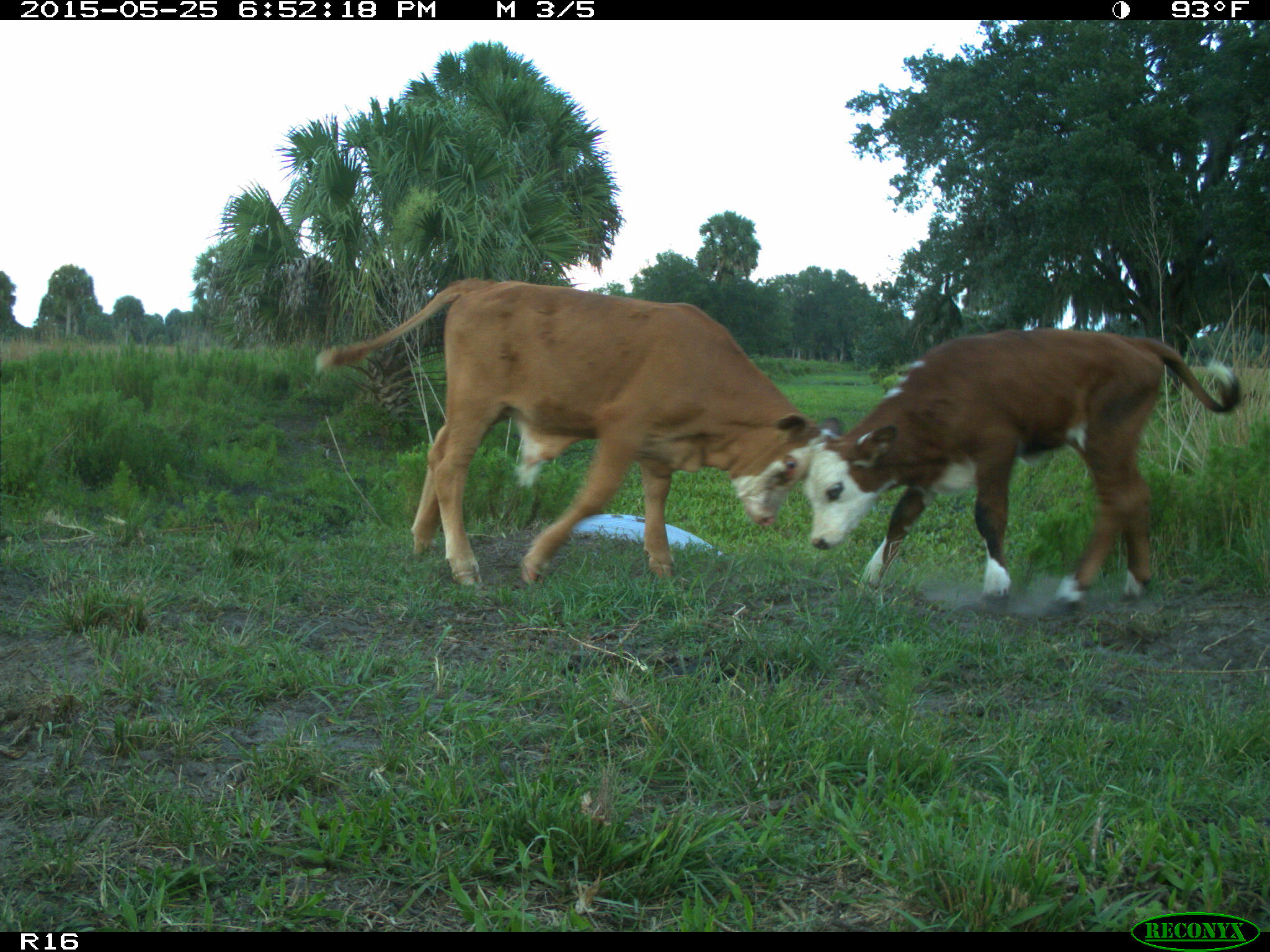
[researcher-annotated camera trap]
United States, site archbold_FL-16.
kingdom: Animalia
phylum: Chordata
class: Mammalia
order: Artiodactyla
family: Bovidae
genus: Bos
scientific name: Bos taurus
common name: domestic cow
Bos taurus (domestic cow).